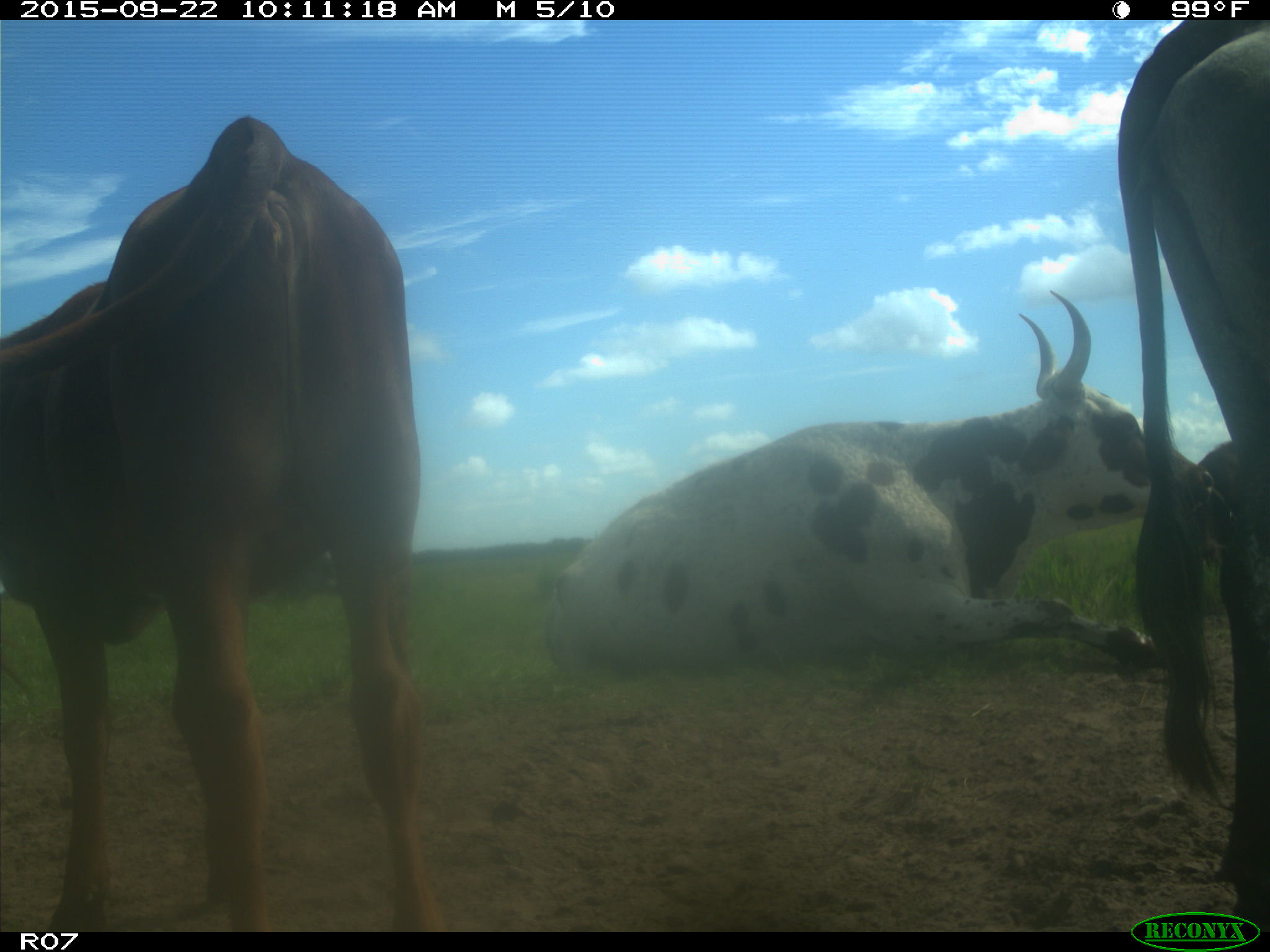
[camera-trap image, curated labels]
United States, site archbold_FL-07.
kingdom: Animalia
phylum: Chordata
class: Mammalia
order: Artiodactyla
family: Bovidae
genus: Bos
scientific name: Bos taurus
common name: domestic cow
Bos taurus (domestic cow).